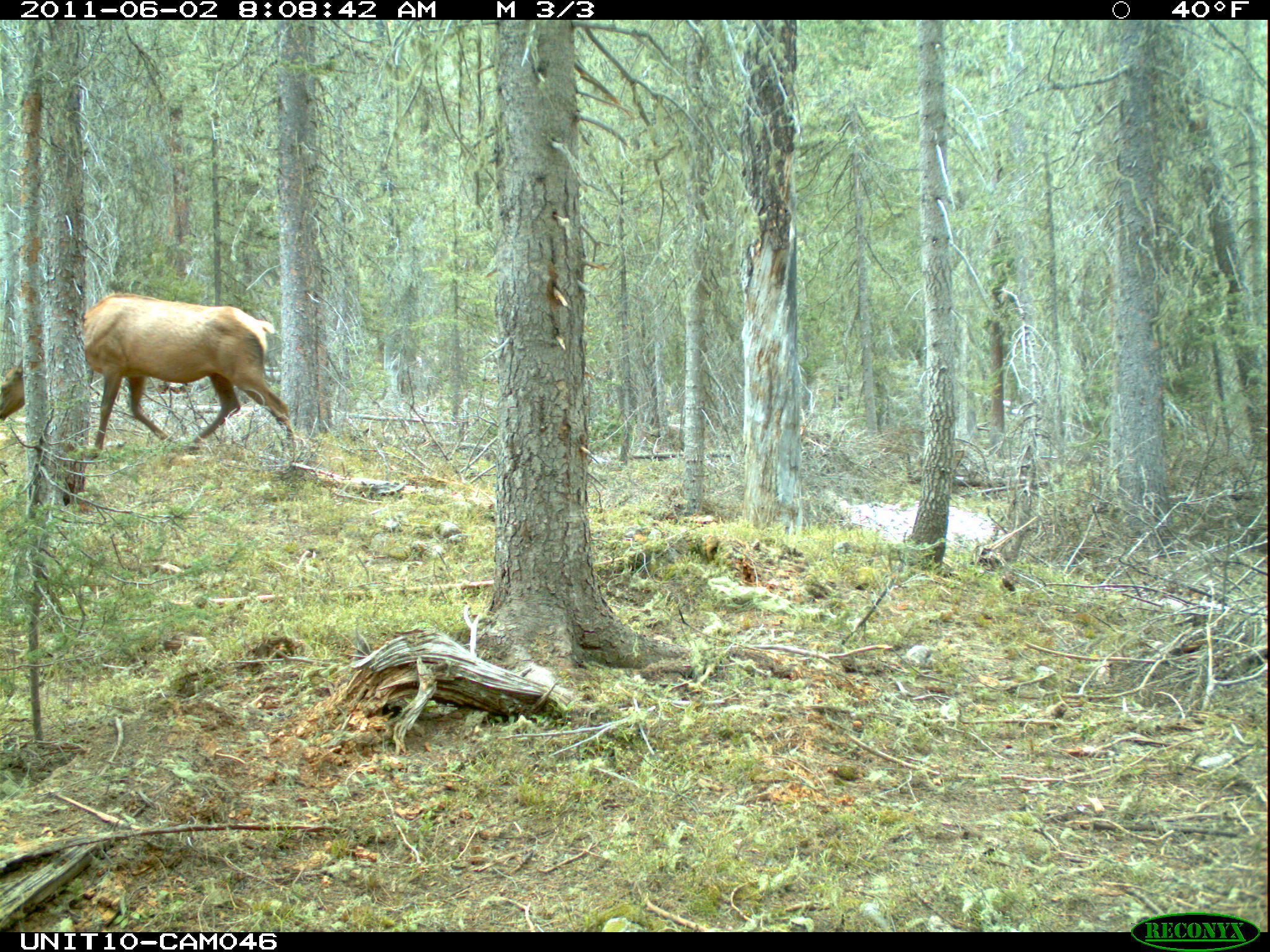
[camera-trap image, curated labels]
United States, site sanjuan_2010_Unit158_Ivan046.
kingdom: Animalia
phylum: Chordata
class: Mammalia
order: Artiodactyla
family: Cervidae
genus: Cervus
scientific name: Cervus elaphus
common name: red deer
Cervus elaphus (red deer).